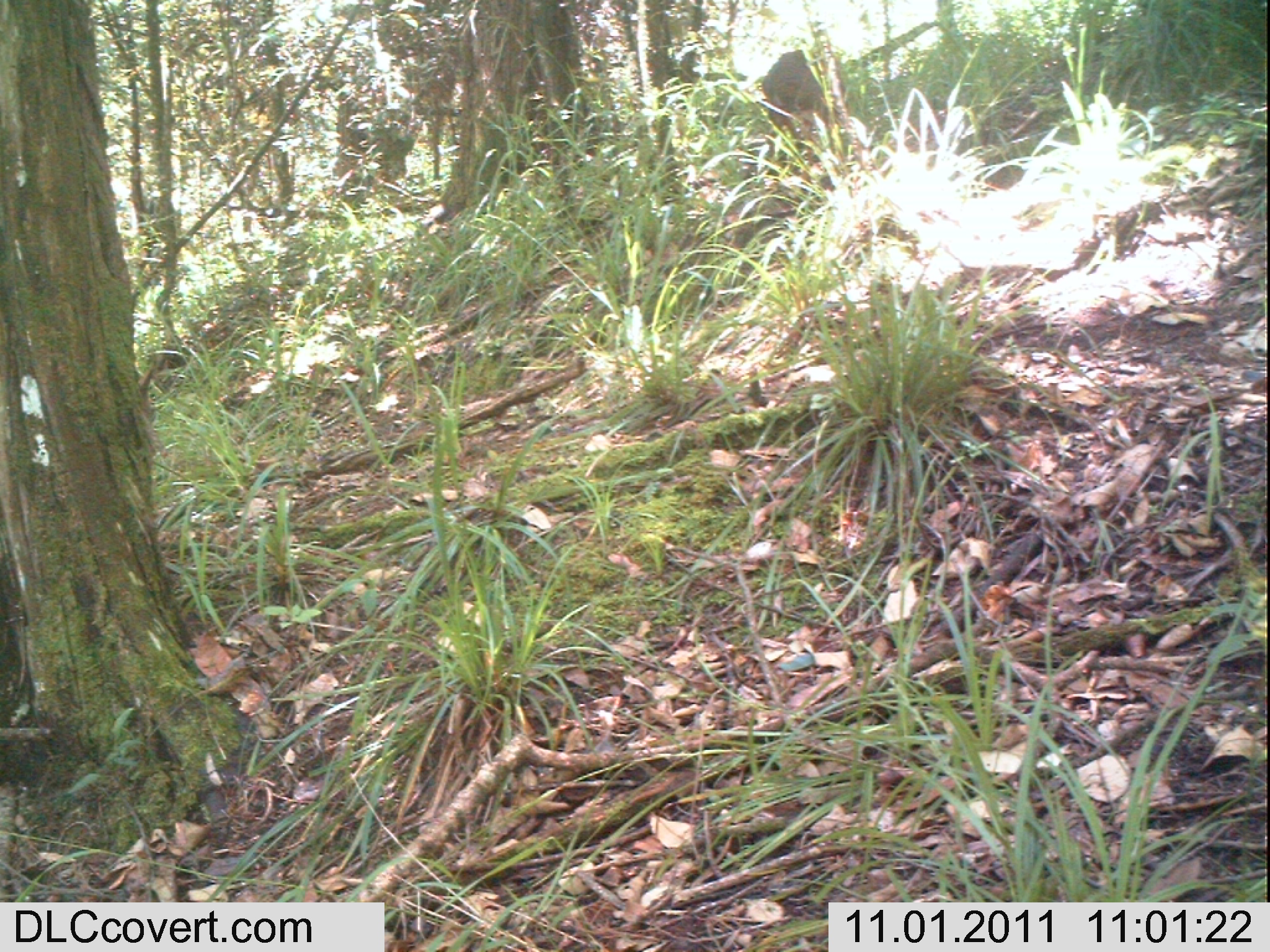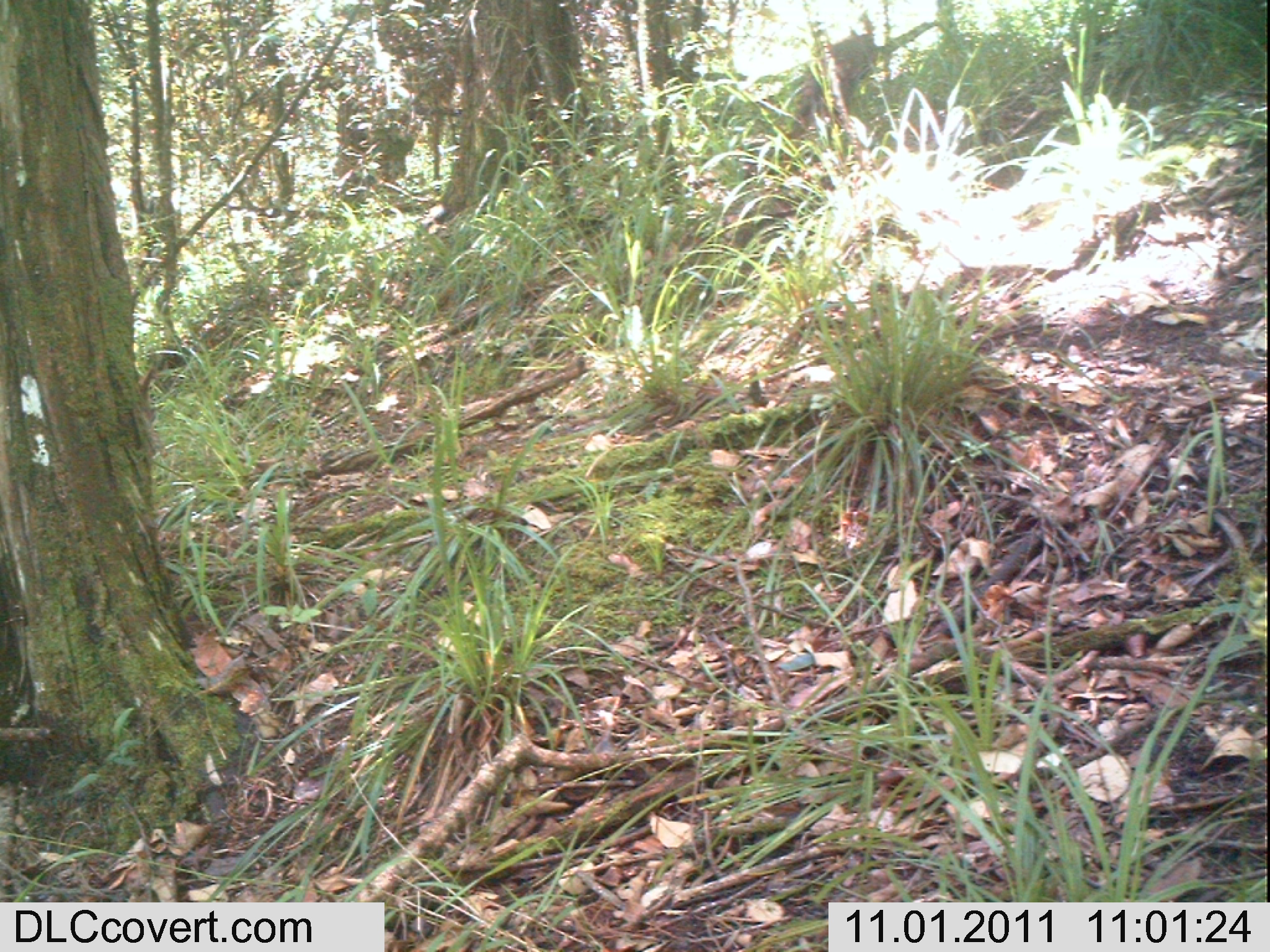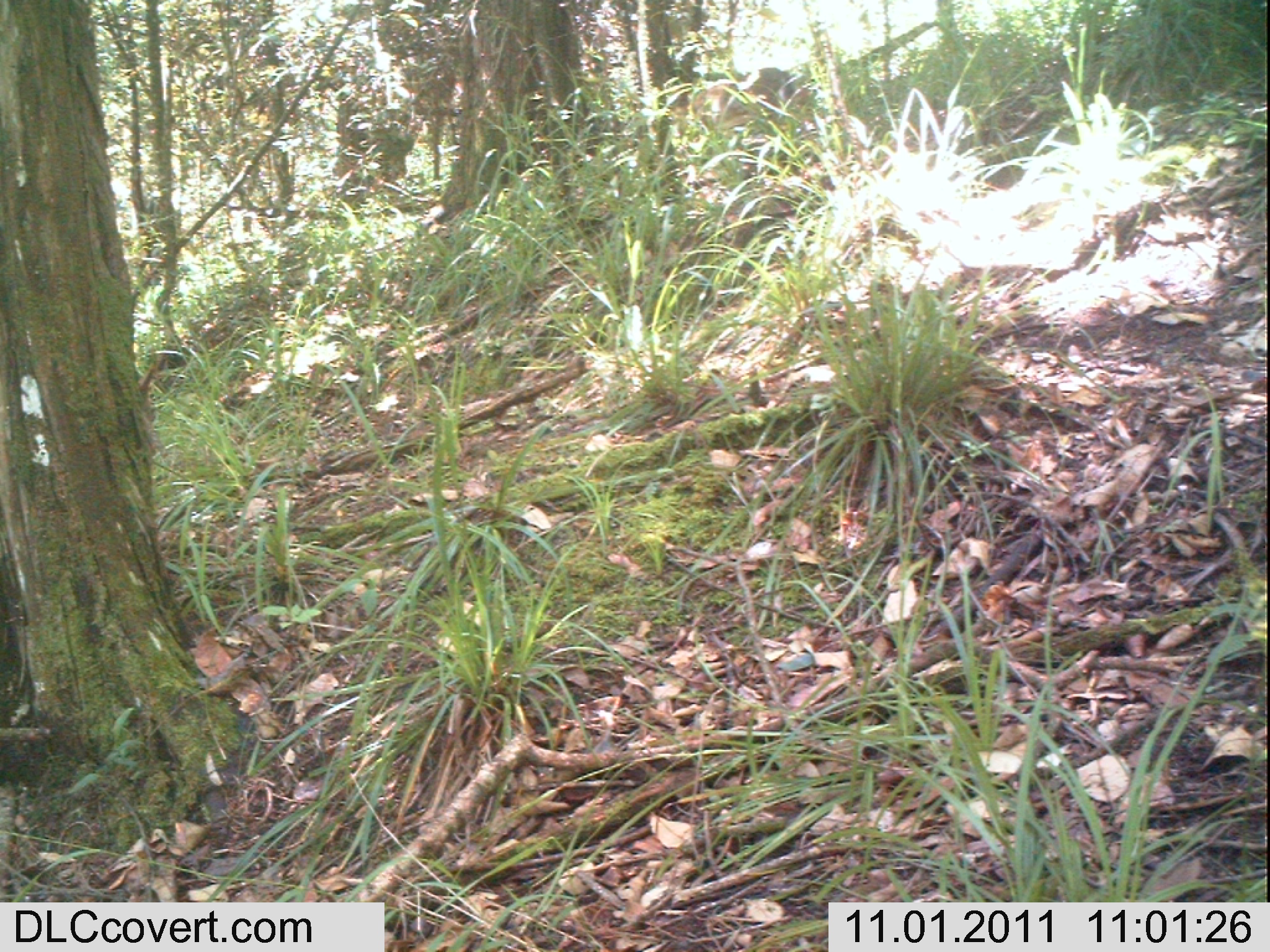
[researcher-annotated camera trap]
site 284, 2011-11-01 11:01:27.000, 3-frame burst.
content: unidentified animal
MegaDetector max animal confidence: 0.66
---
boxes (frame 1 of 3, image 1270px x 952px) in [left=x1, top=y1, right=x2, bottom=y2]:
unknown: [left=761, top=49, right=847, bottom=167]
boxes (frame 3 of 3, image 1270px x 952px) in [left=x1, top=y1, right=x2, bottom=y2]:
unknown: [left=667, top=66, right=795, bottom=137]